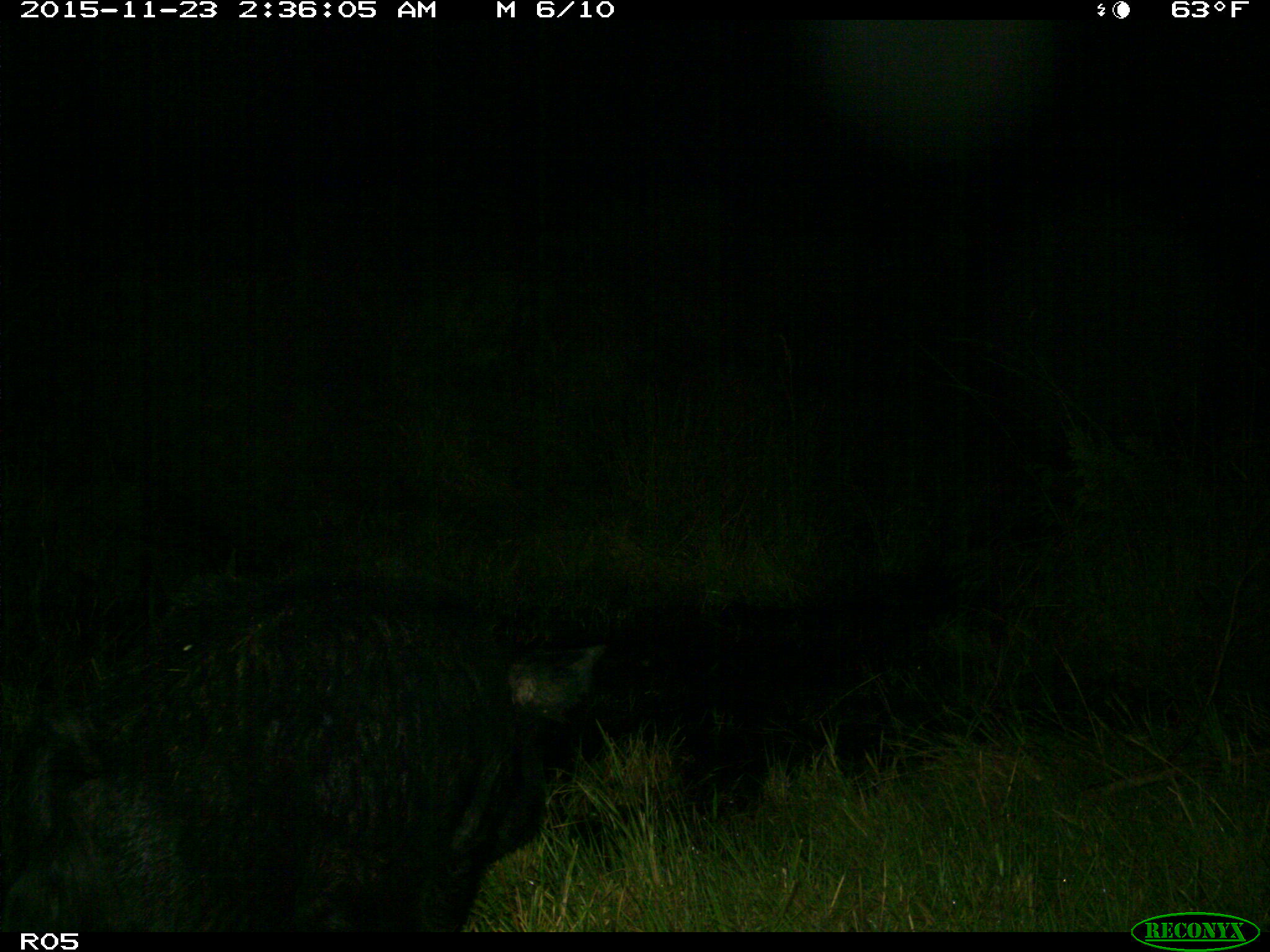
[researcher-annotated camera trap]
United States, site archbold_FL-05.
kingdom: Animalia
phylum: Chordata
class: Mammalia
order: Artiodactyla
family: Suidae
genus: Sus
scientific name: Sus scrofa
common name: wild boar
Sus scrofa (wild boar).